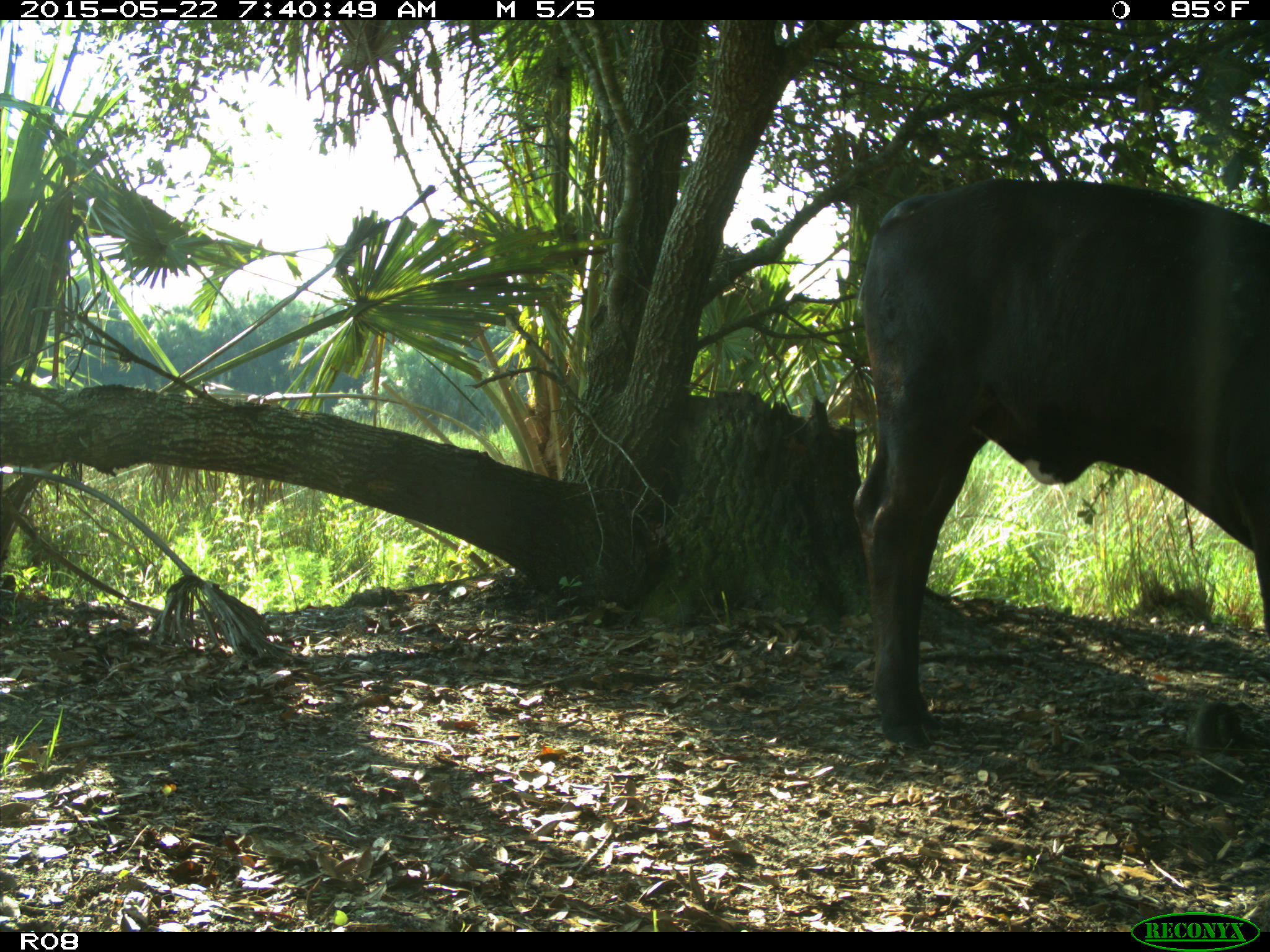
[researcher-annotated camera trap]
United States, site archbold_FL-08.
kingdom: Animalia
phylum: Chordata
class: Mammalia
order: Artiodactyla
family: Bovidae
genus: Bos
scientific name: Bos taurus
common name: domestic cow